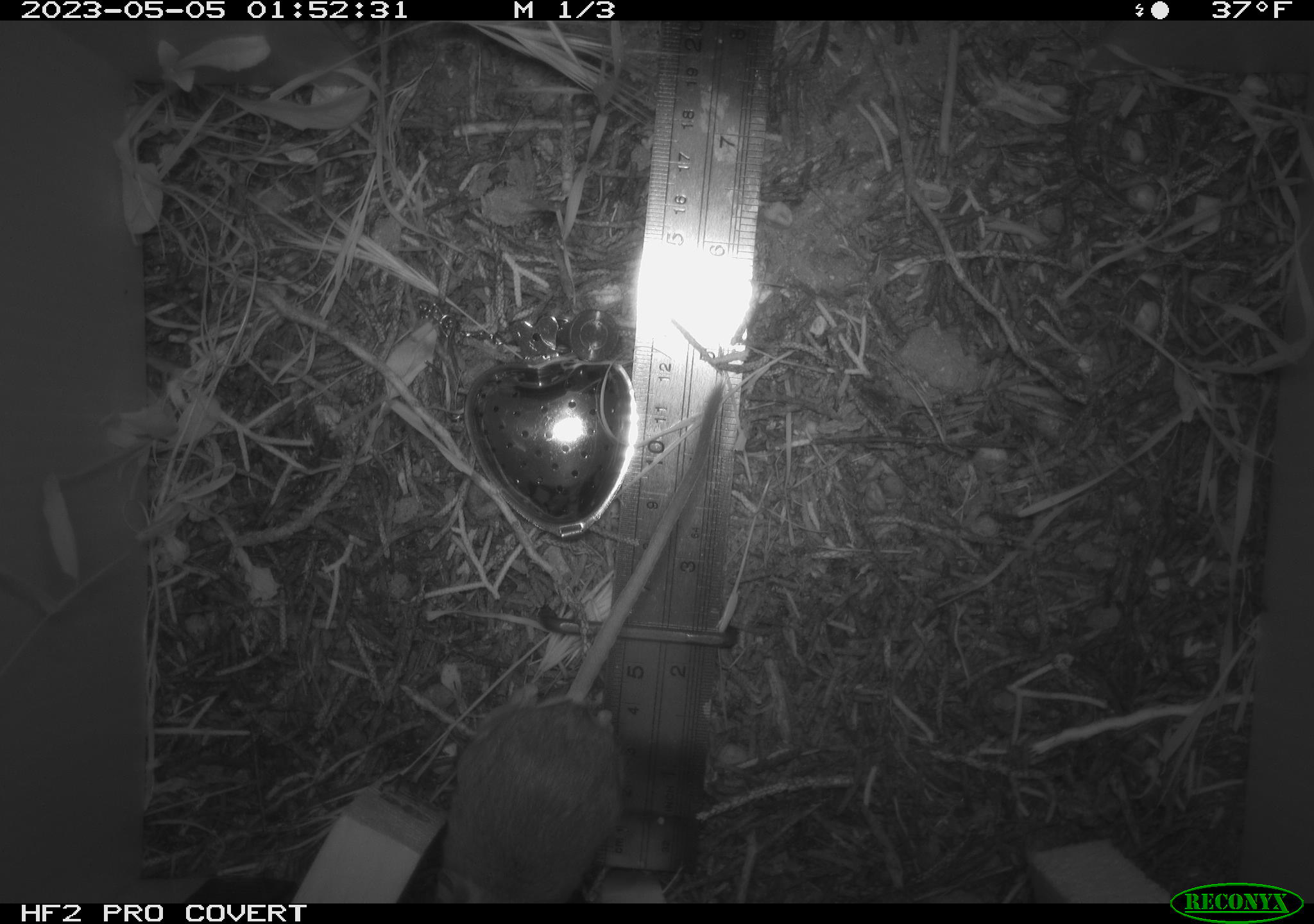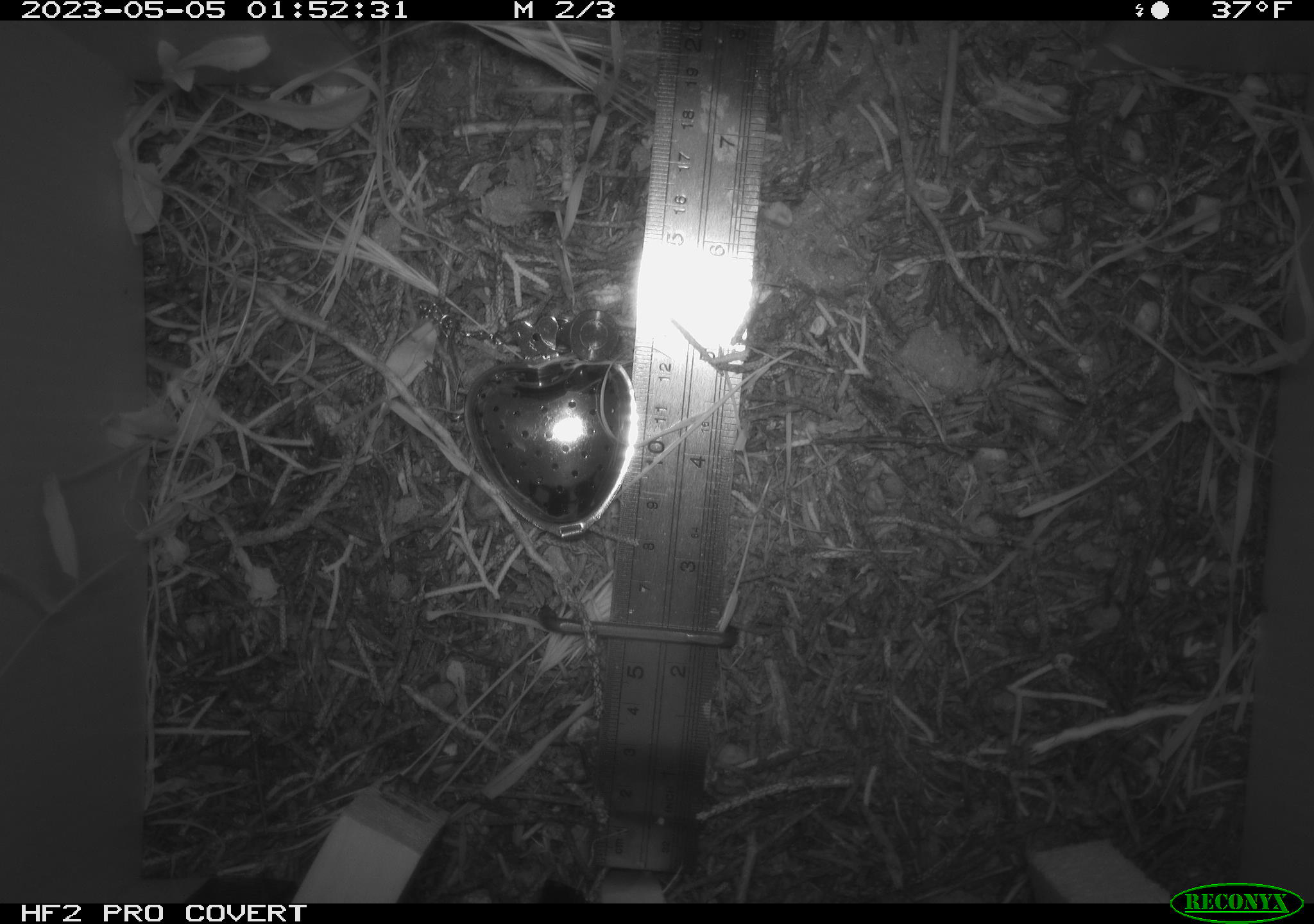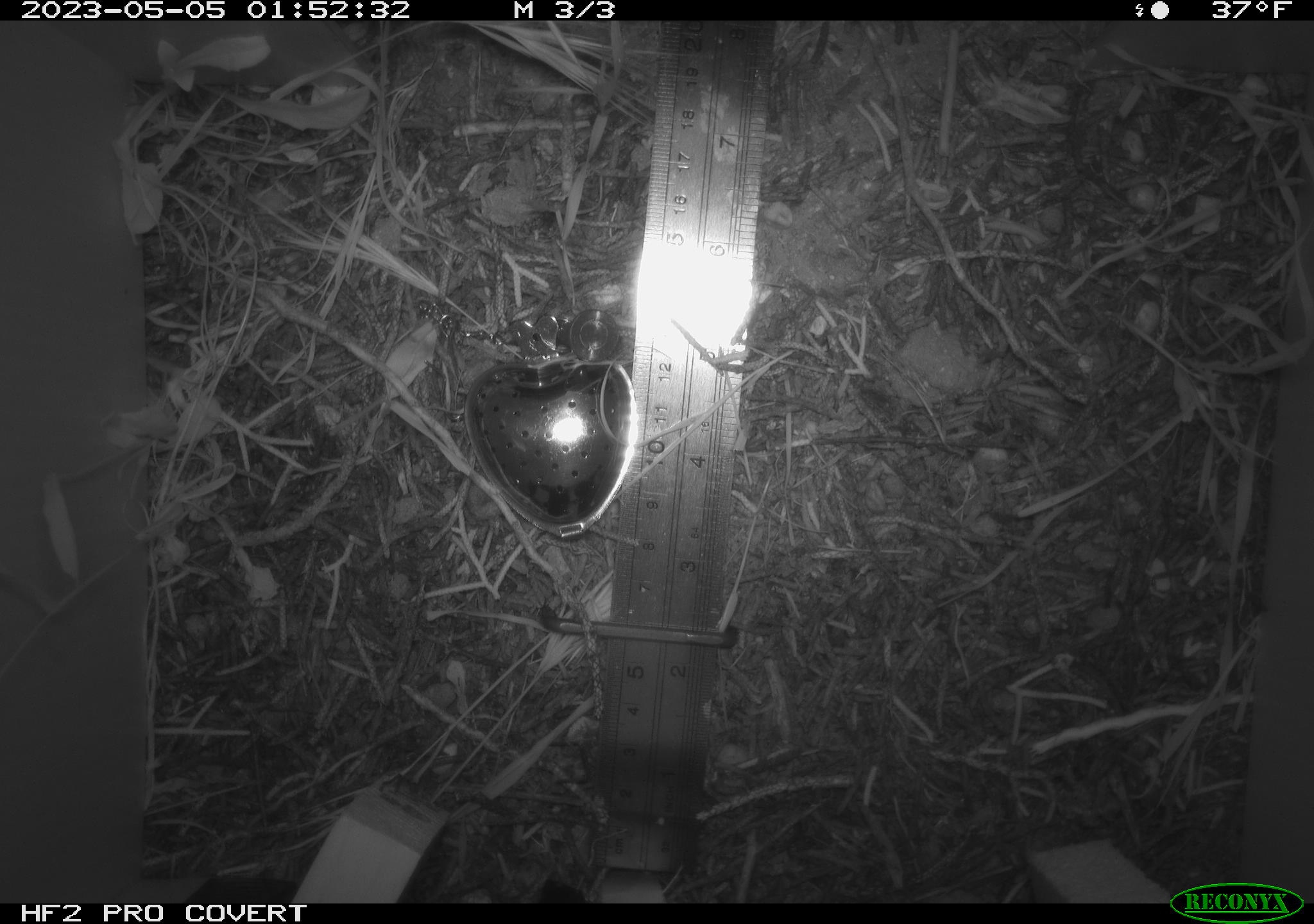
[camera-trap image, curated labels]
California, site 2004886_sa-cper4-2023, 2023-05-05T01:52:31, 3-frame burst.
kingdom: Animalia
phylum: Chordata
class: Mammalia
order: Rodentia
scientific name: Rodentia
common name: mouse species